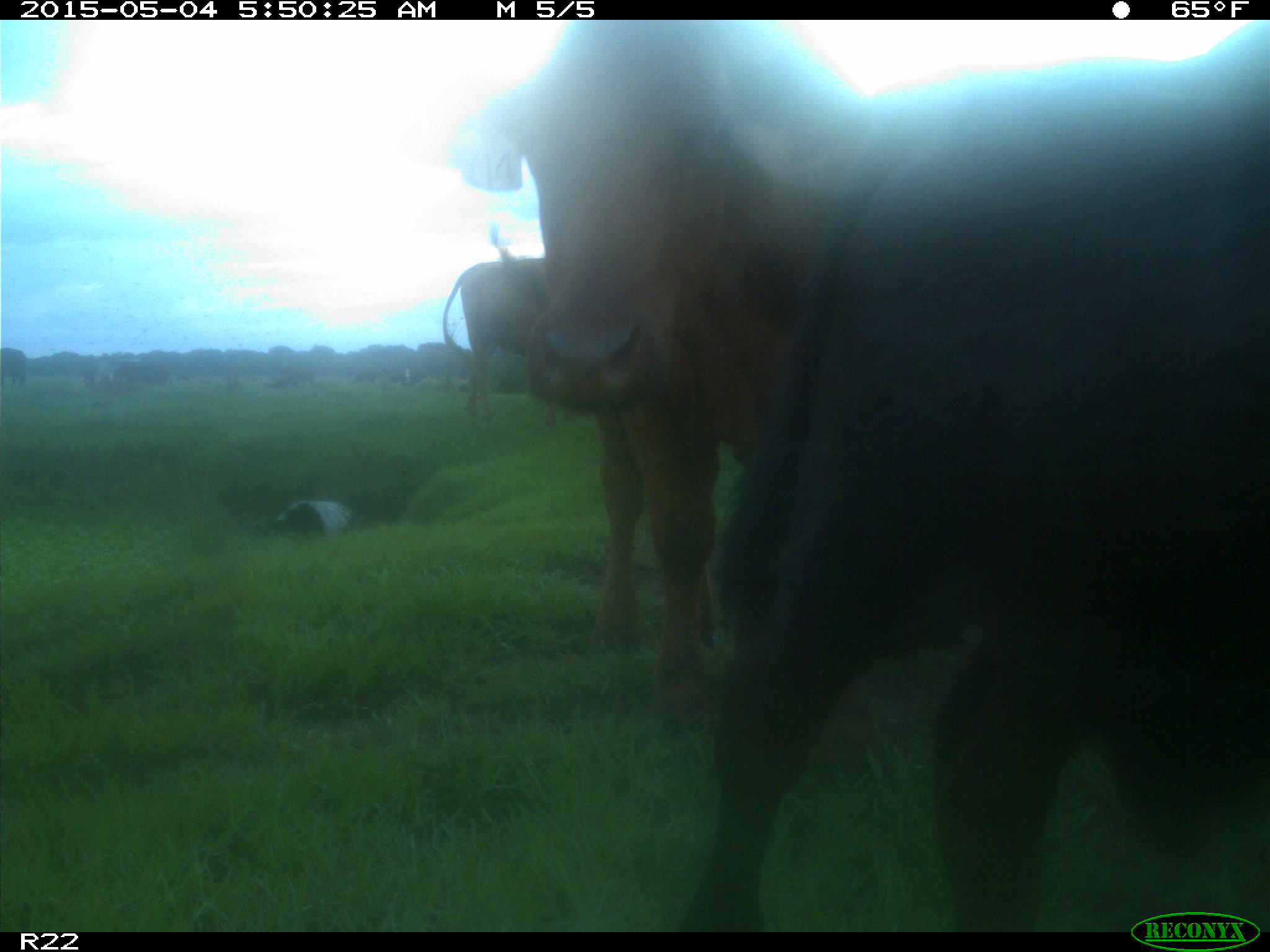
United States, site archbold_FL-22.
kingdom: Animalia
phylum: Chordata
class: Mammalia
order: Artiodactyla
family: Bovidae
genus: Bos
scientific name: Bos taurus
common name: domestic cow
Bos taurus (domestic cow).